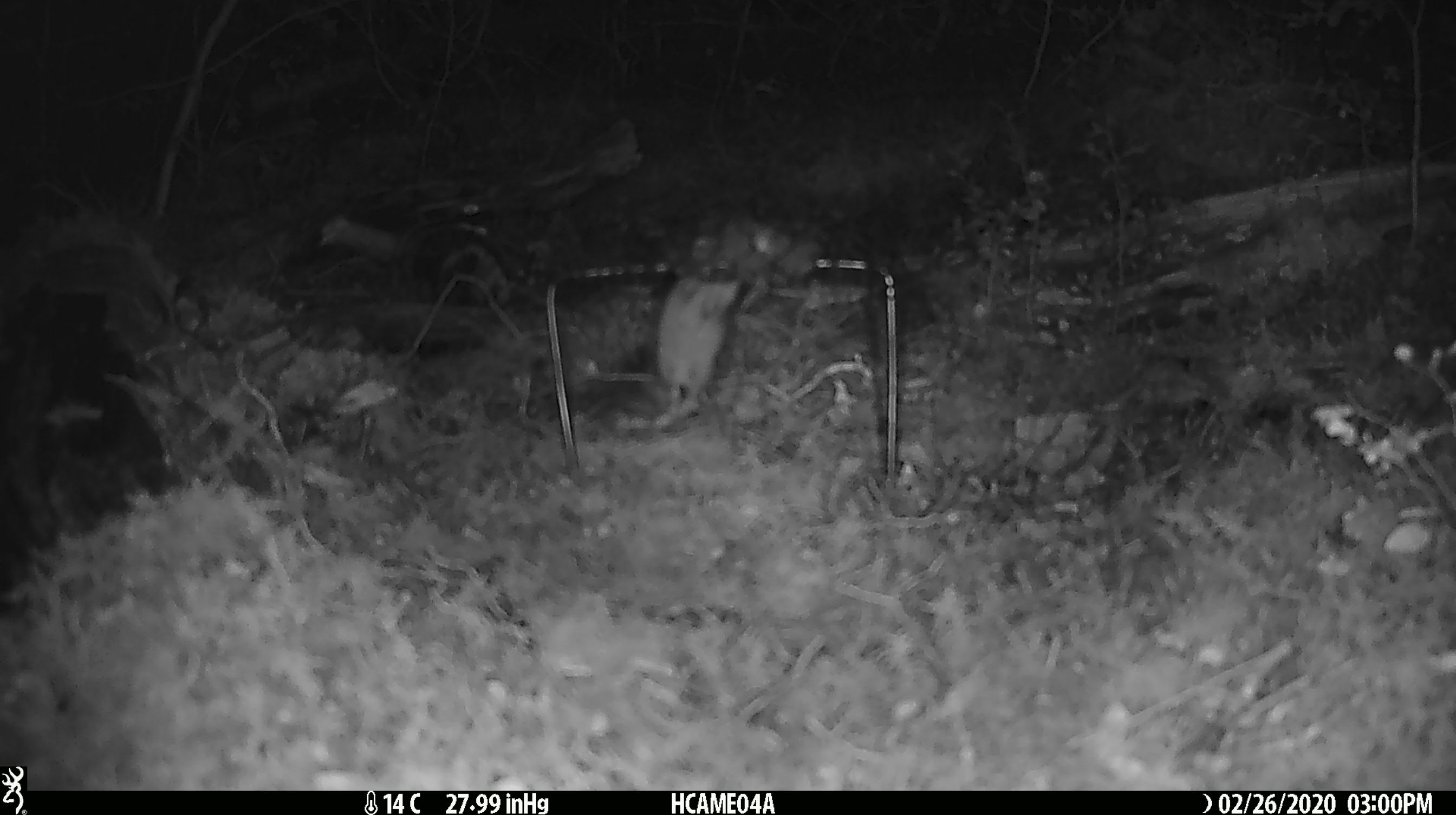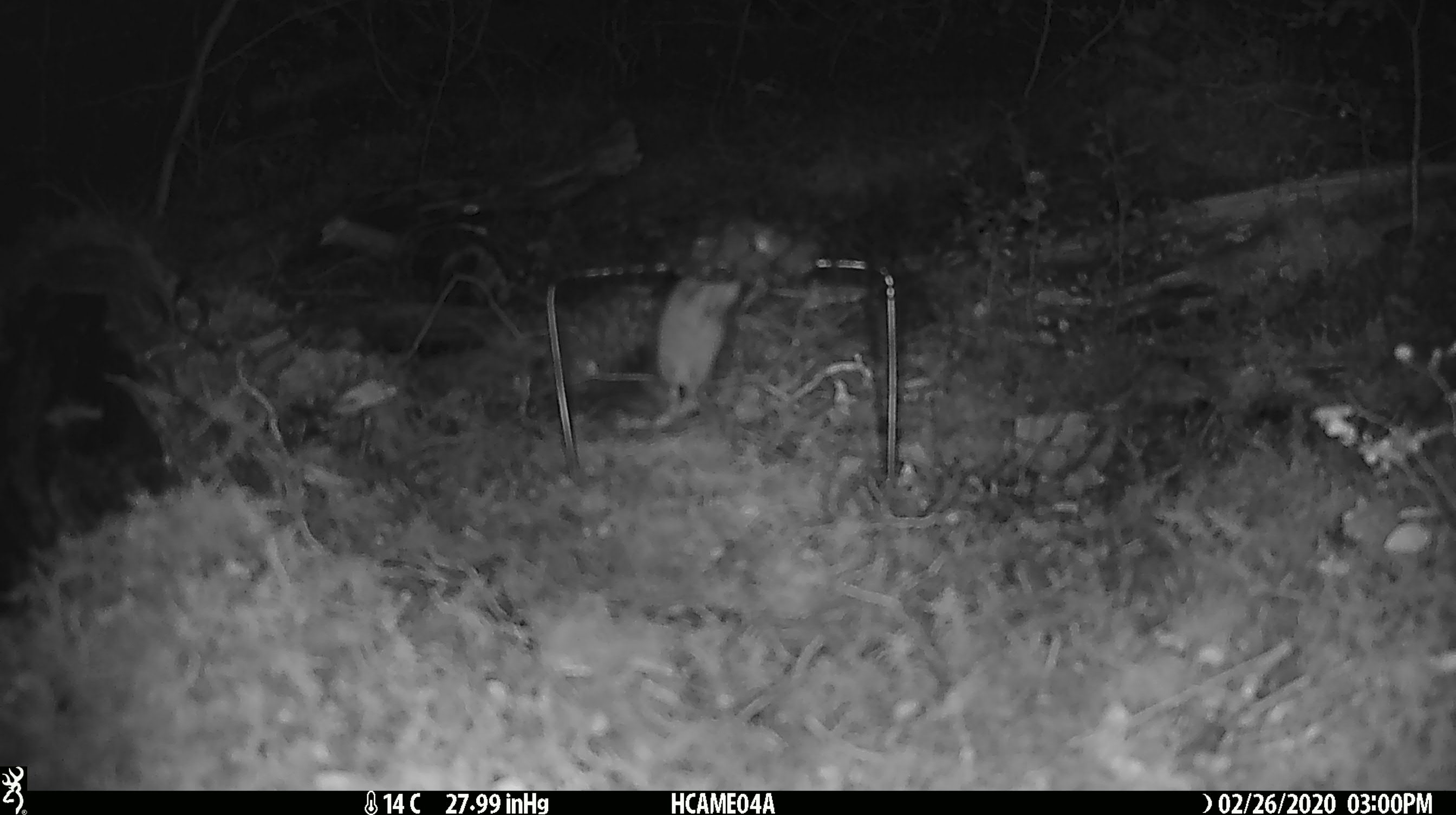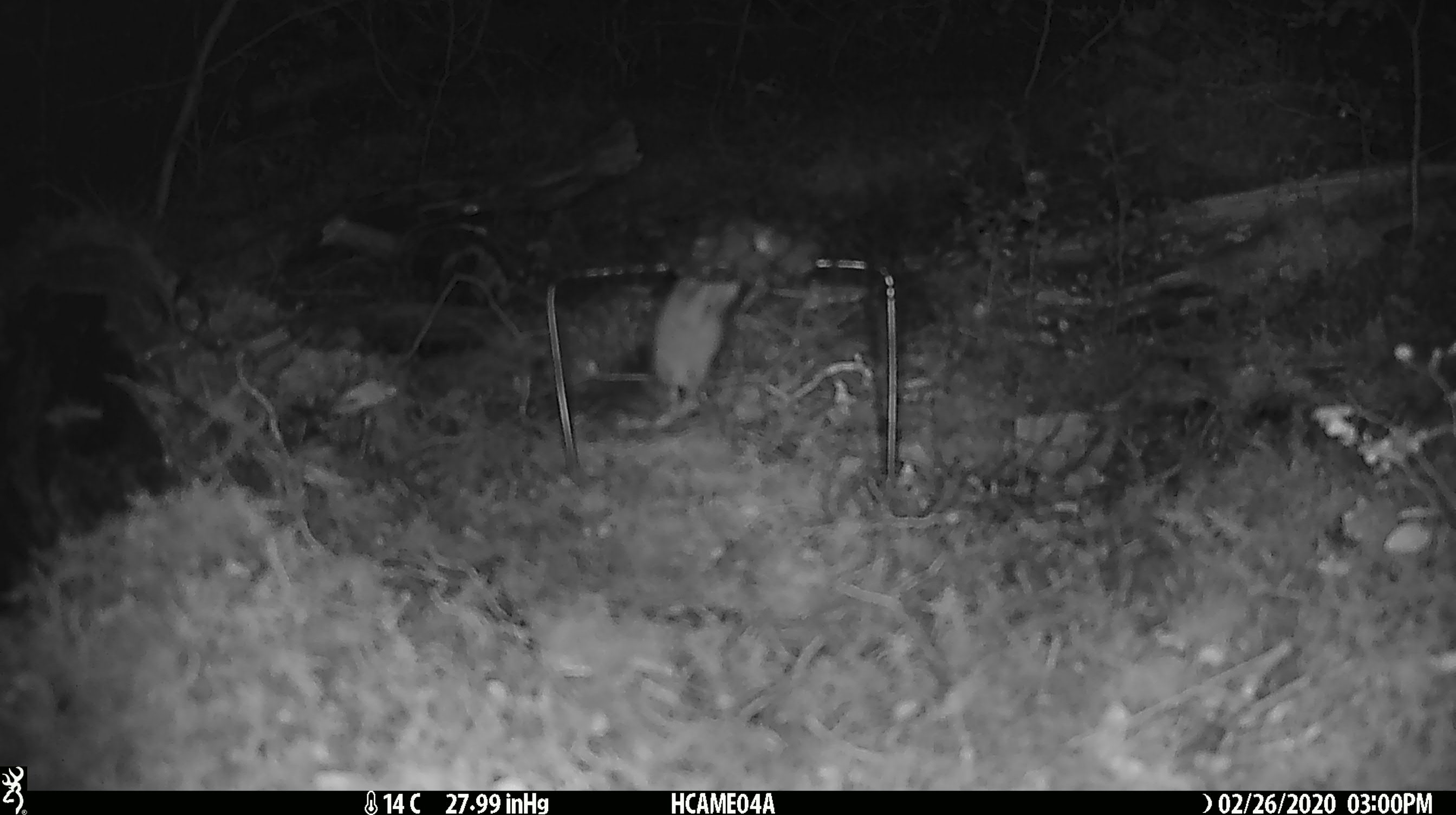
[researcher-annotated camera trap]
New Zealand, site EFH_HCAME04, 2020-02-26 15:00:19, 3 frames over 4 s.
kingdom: Animalia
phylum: Chordata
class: Mammalia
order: Rodentia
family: Muridae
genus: Mus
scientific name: Mus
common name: mouse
Mouse (Mus).